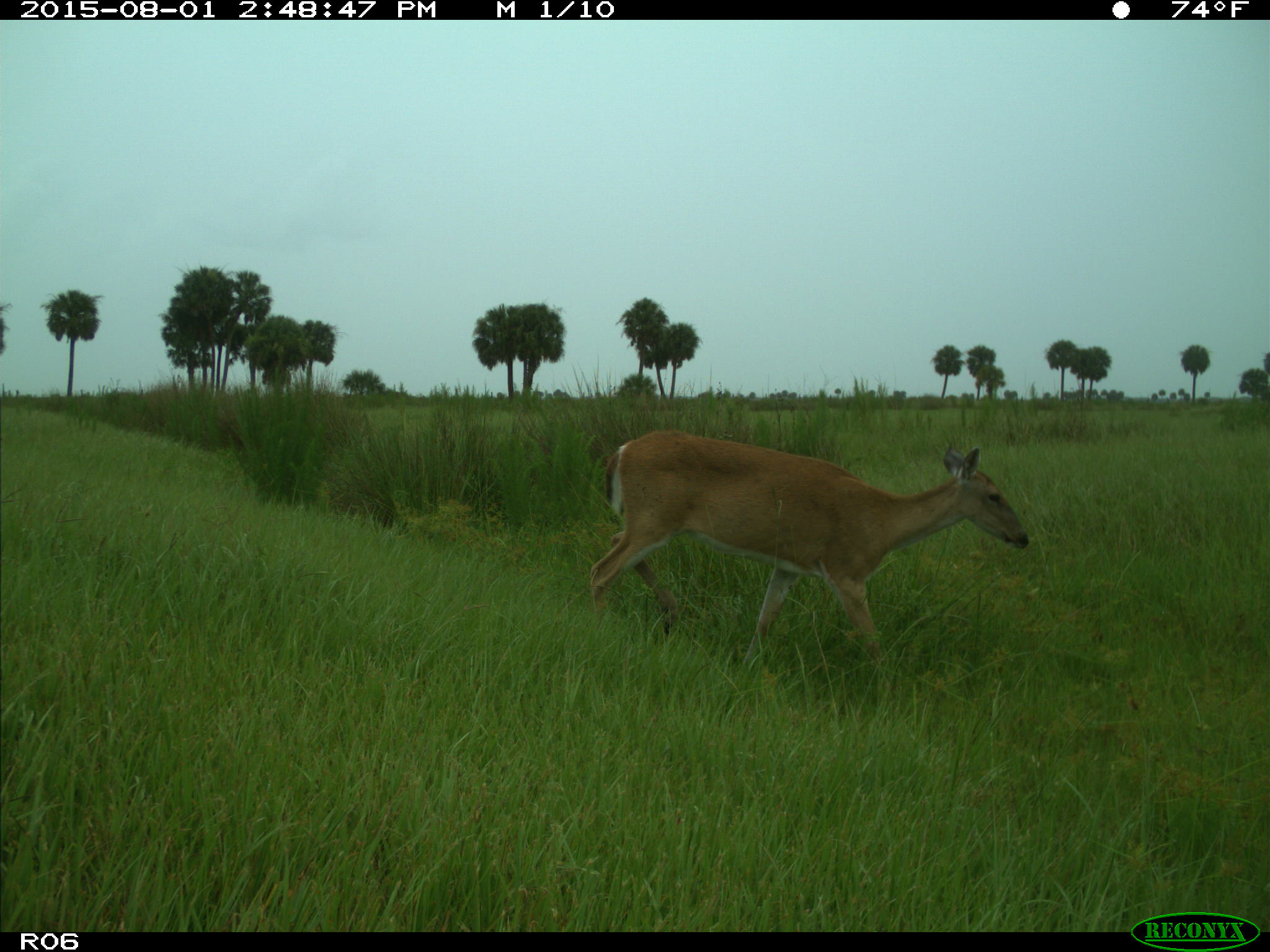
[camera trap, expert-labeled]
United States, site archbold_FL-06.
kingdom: Animalia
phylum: Chordata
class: Mammalia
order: Artiodactyla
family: Cervidae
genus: Odocoileus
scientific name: Odocoileus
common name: deer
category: unidentified deer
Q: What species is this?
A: Unidentified deer (deer) (Odocoileus).